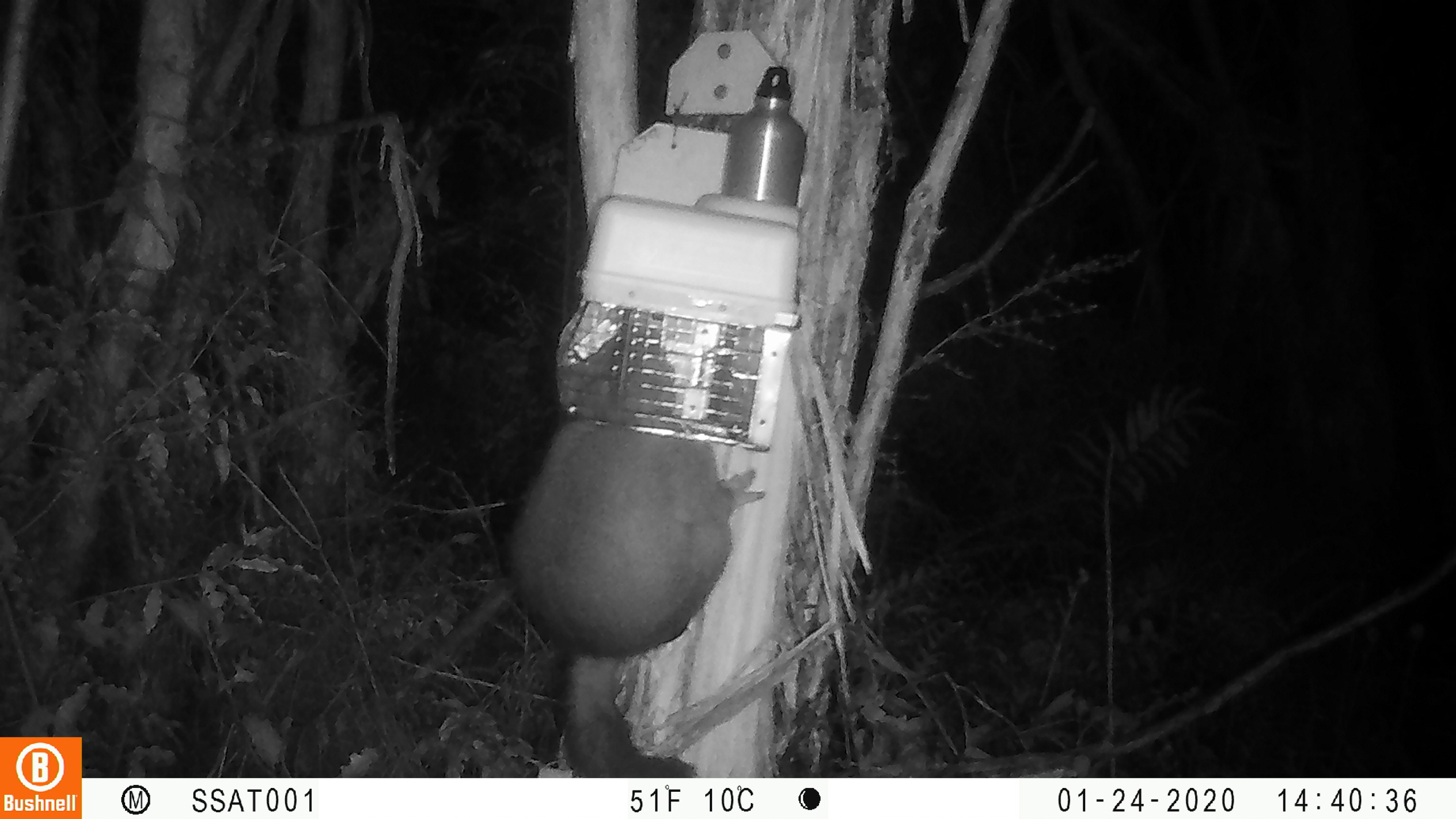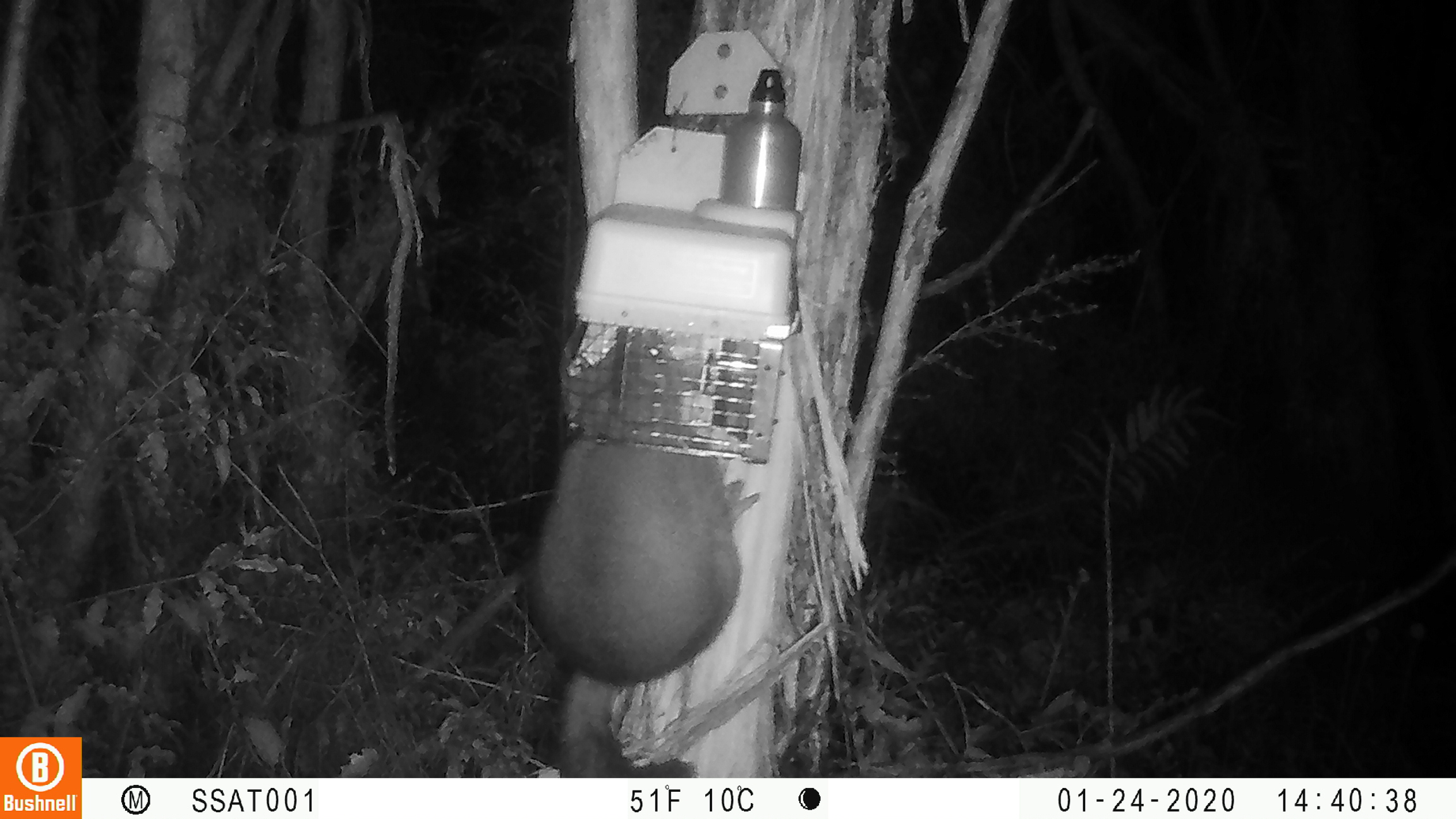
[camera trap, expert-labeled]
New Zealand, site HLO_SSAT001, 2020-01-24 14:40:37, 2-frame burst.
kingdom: Animalia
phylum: Chordata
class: Mammalia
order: Diprotodontia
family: Phalangeridae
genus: Trichosurus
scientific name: Trichosurus vulpecula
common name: common brushtail possum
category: possum